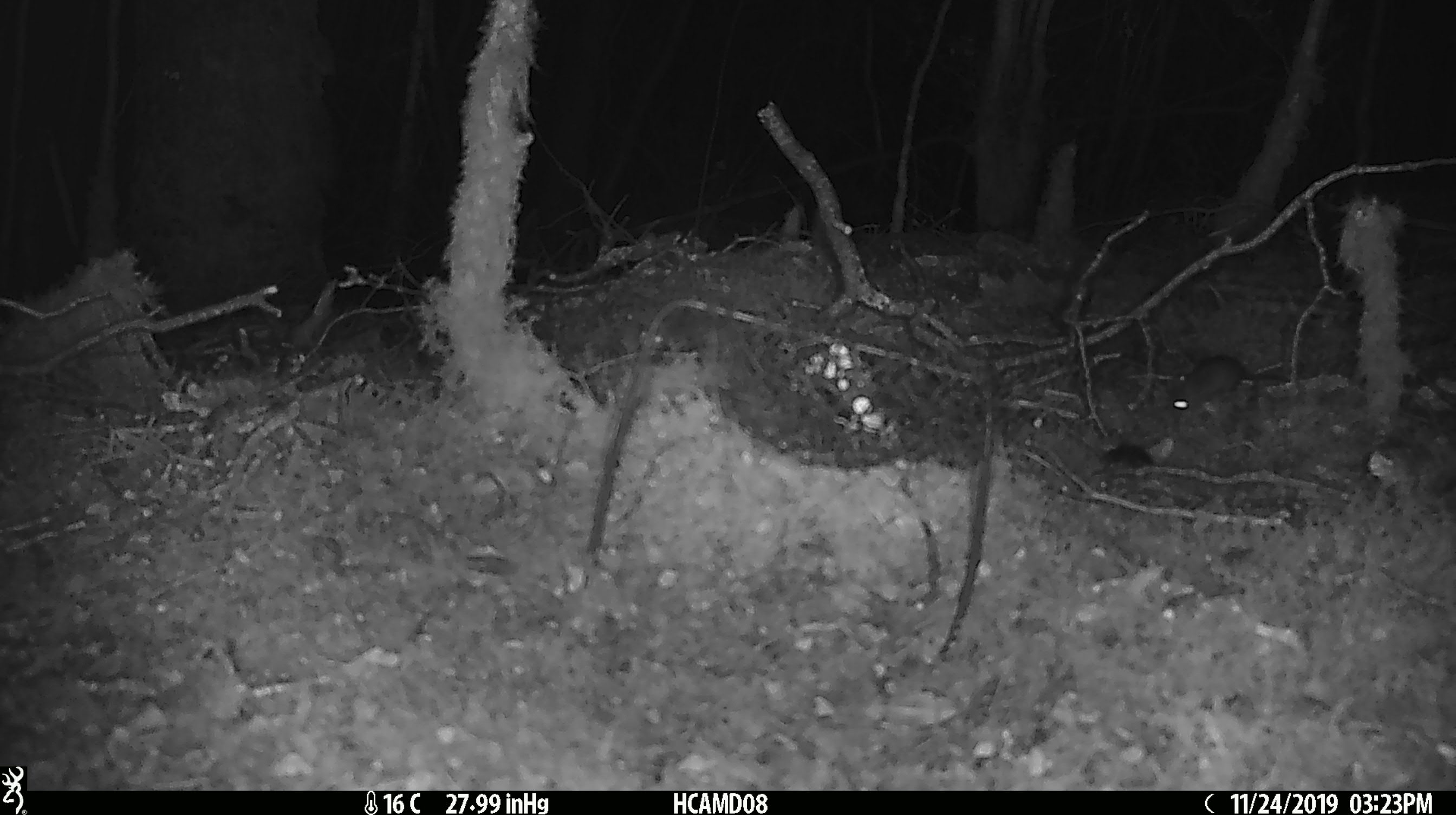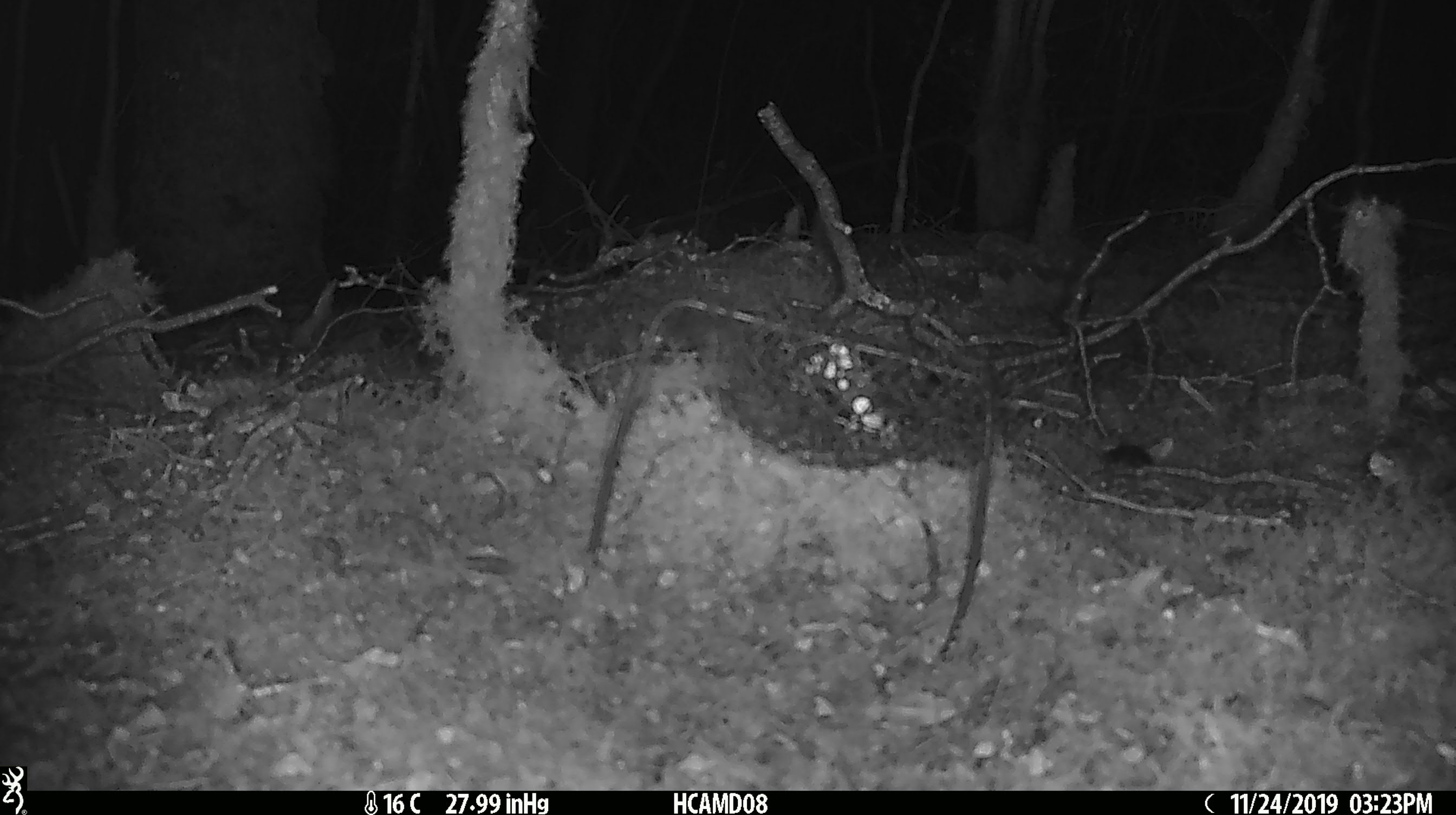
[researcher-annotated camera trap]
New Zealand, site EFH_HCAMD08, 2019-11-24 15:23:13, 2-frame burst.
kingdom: Animalia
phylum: Chordata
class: Mammalia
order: Rodentia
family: Muridae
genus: Mus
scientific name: Mus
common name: mouse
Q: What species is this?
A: Mouse (Mus).